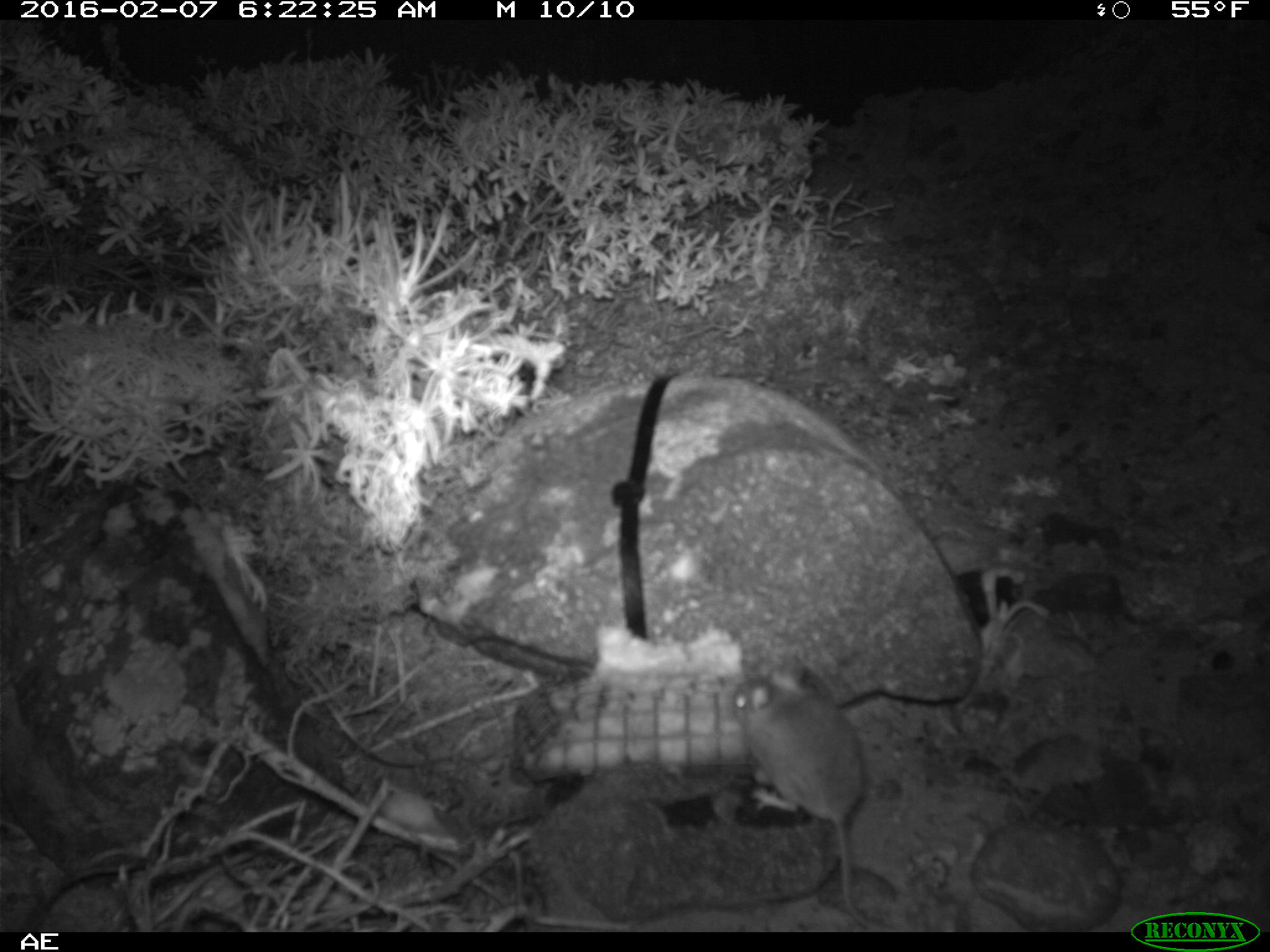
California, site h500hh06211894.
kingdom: Animalia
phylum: Chordata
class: Mammalia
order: Rodentia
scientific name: Rodentia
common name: rodent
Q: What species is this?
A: Rodent (Rodentia).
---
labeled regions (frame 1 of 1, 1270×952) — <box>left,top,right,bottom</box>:
rodent: <box>728,659,886,932</box>